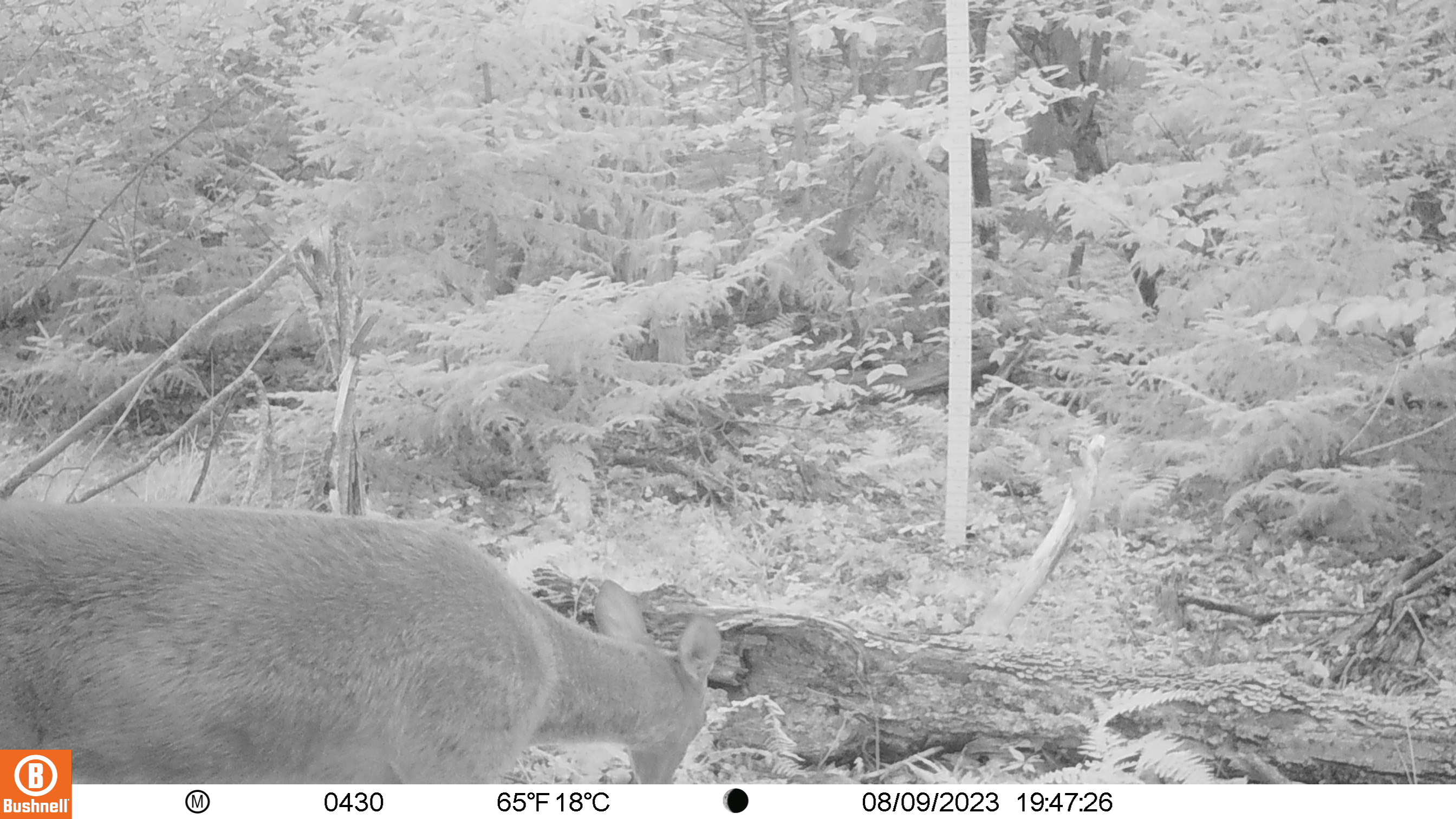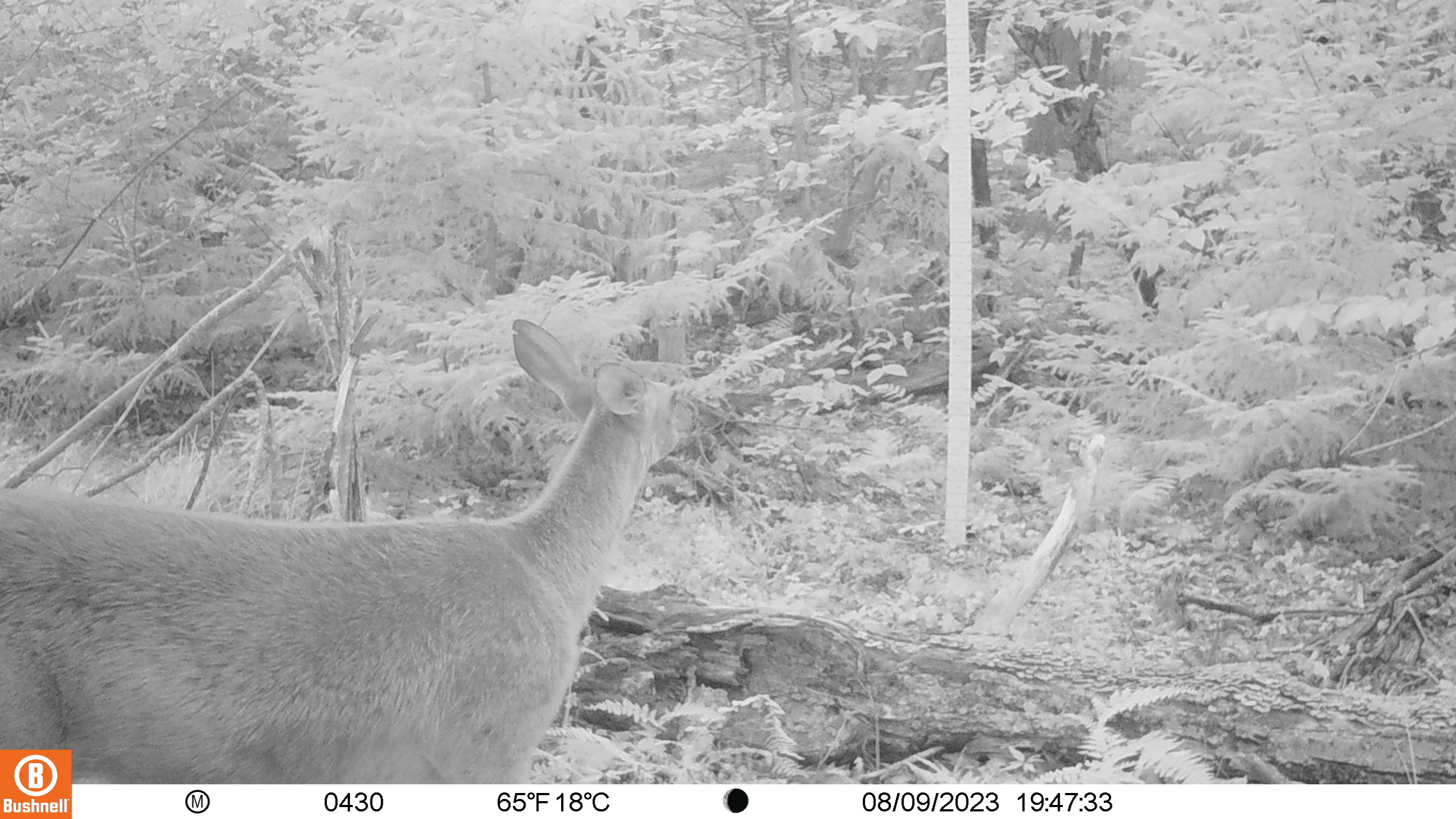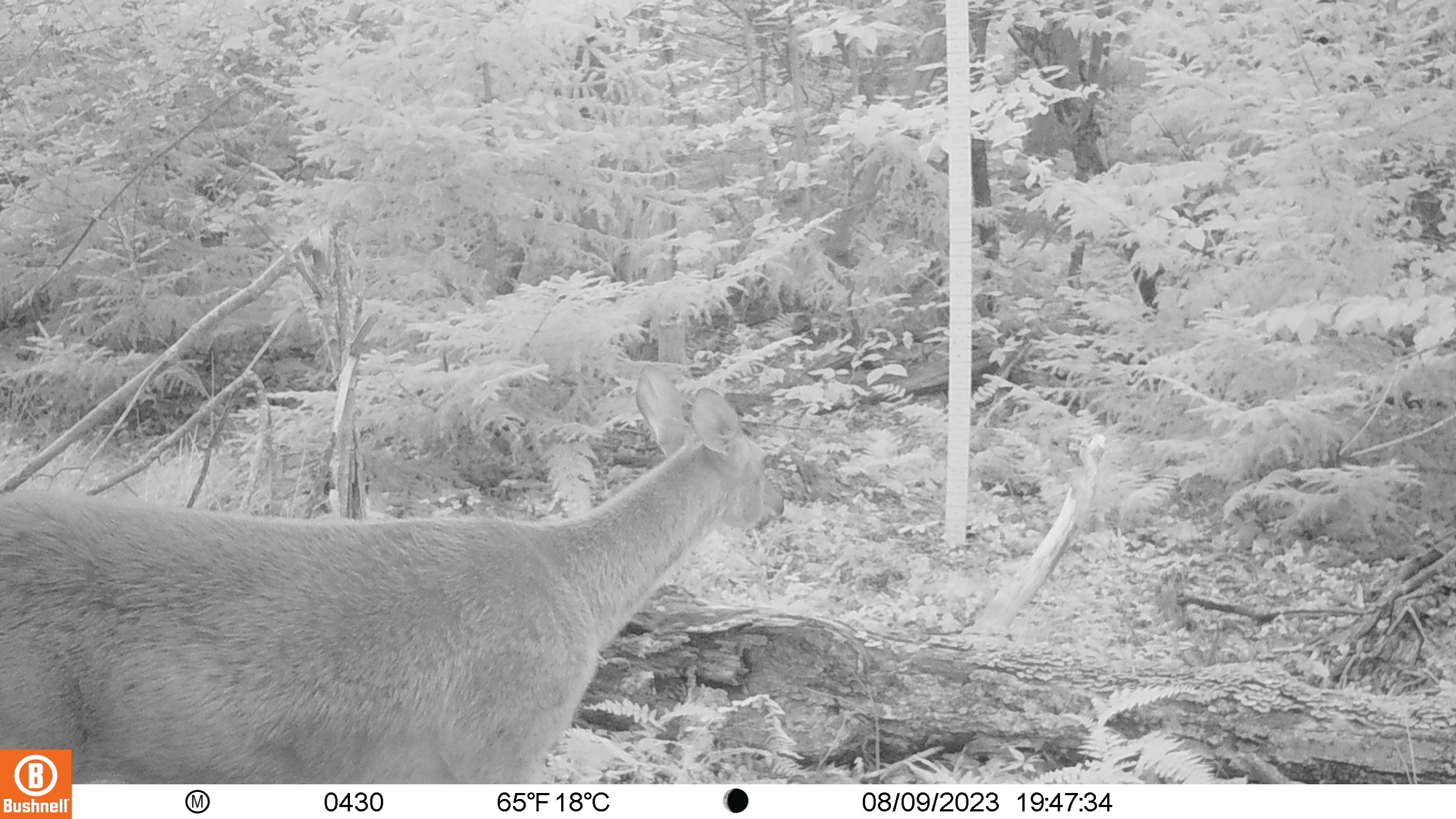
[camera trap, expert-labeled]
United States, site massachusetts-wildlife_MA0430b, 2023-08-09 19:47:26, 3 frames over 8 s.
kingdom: Animalia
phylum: Chordata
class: Mammalia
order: Artiodactyla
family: Cervidae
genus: Odocoileus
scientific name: Odocoileus virginianus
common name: white-tailed deer